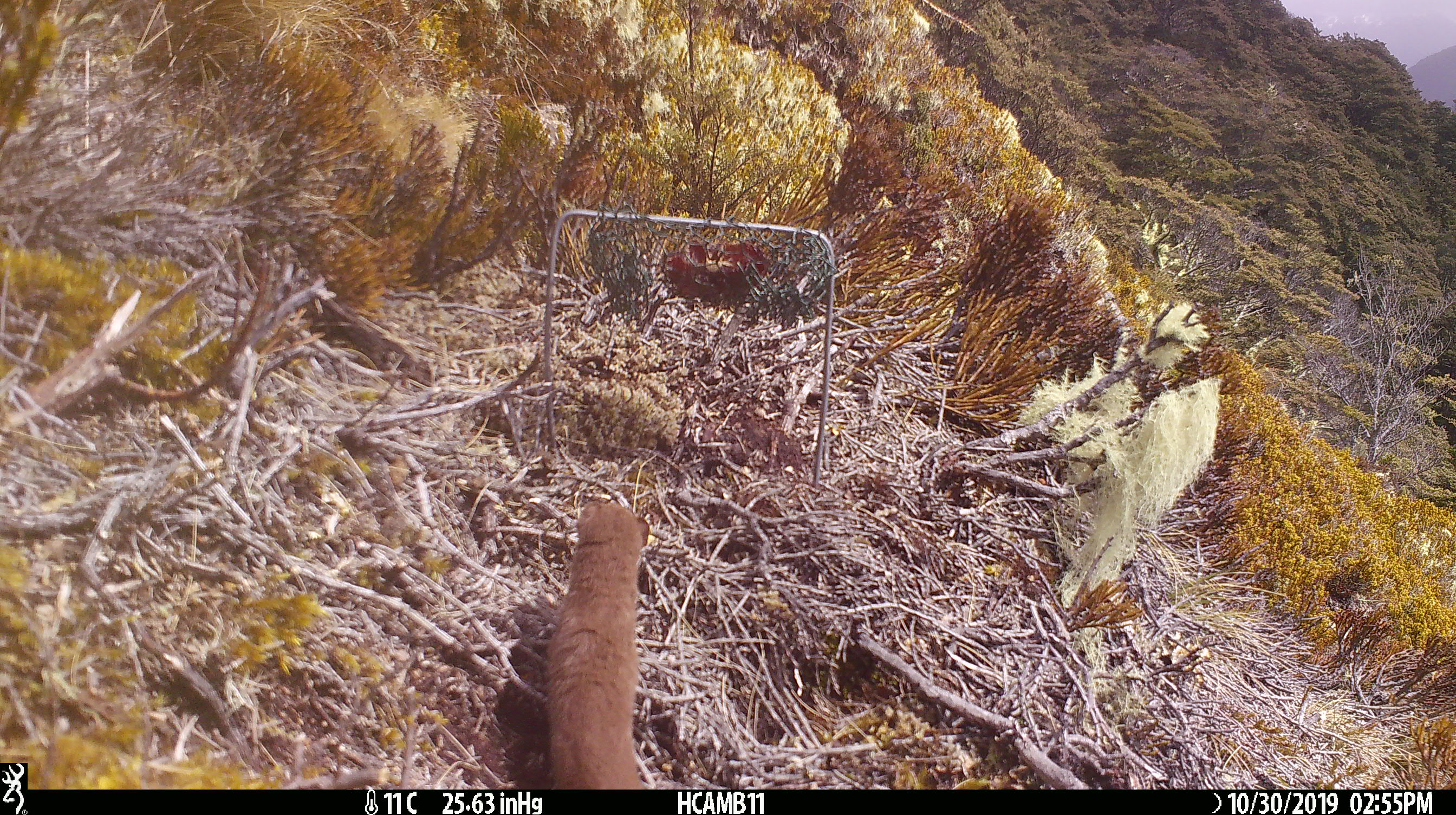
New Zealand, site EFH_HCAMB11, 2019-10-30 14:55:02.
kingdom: Animalia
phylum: Chordata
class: Mammalia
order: Carnivora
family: Mustelidae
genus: Mustela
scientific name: Mustela nivalis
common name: least weasel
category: weasel